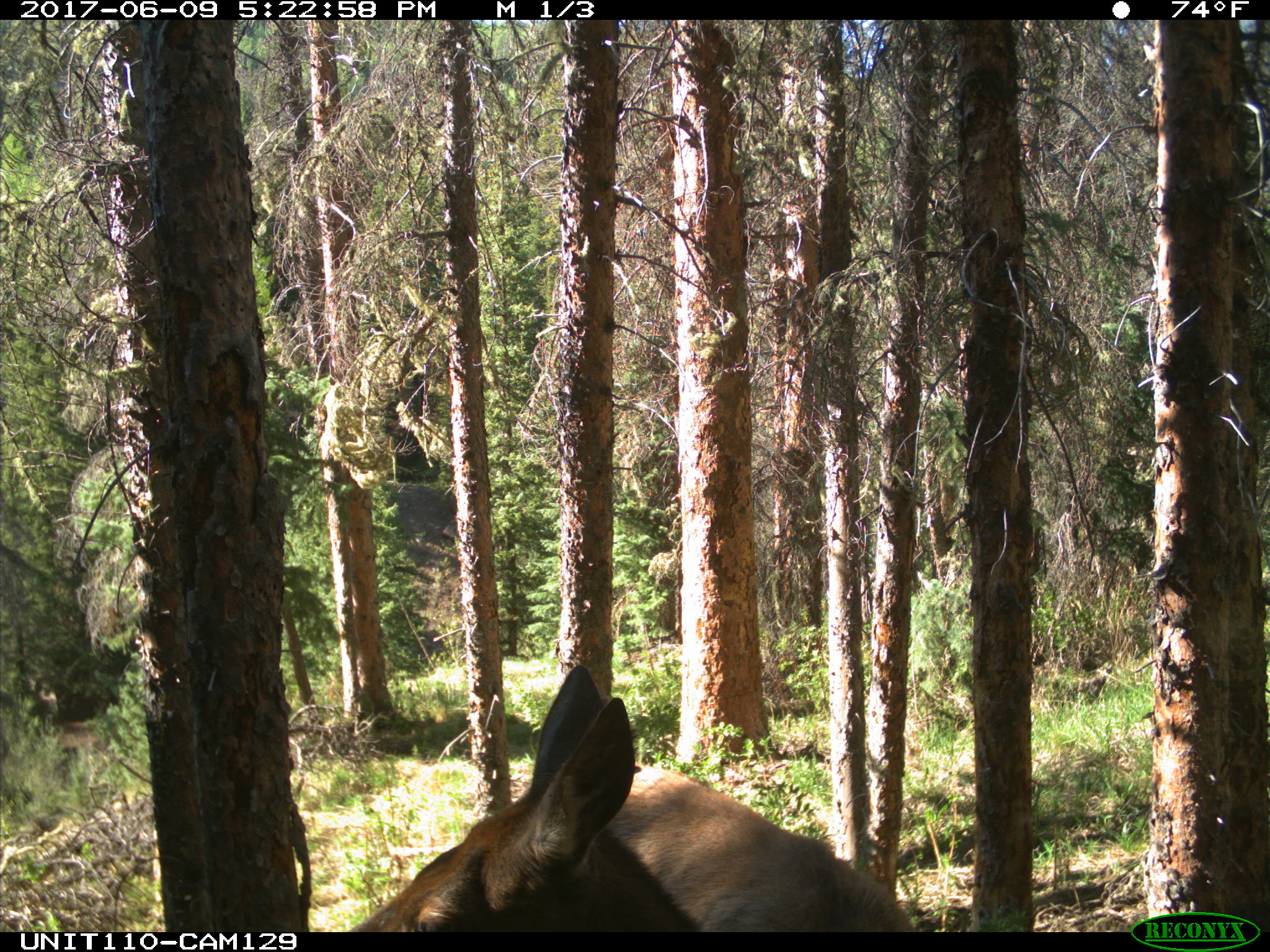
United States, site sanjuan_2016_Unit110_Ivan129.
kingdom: Animalia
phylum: Chordata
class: Mammalia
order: Artiodactyla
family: Cervidae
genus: Cervus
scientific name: Cervus elaphus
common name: red deer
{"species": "Cervus elaphus (red deer)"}